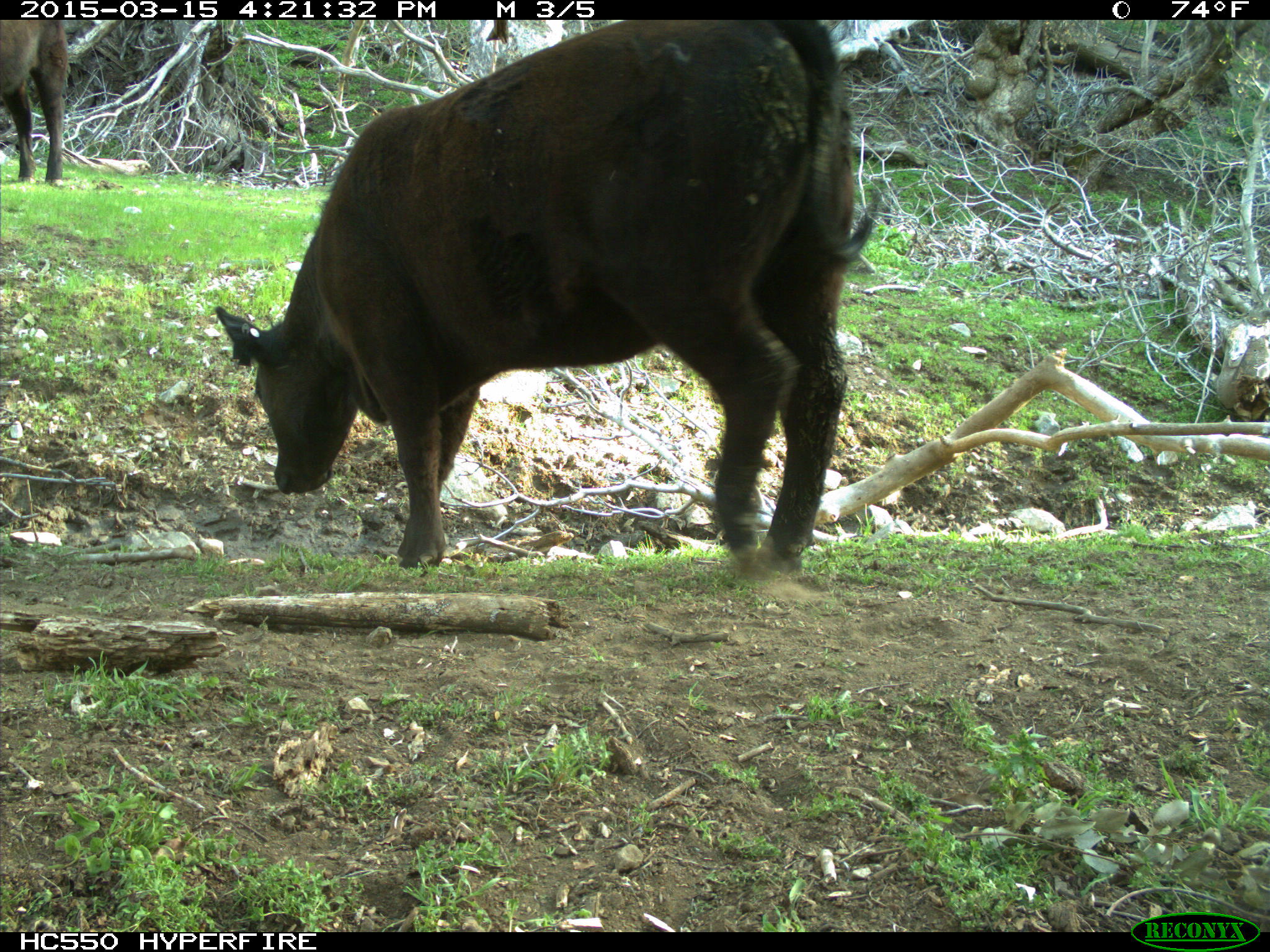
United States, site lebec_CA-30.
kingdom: Animalia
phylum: Chordata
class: Mammalia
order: Artiodactyla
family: Bovidae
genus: Bos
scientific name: Bos taurus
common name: domestic cow